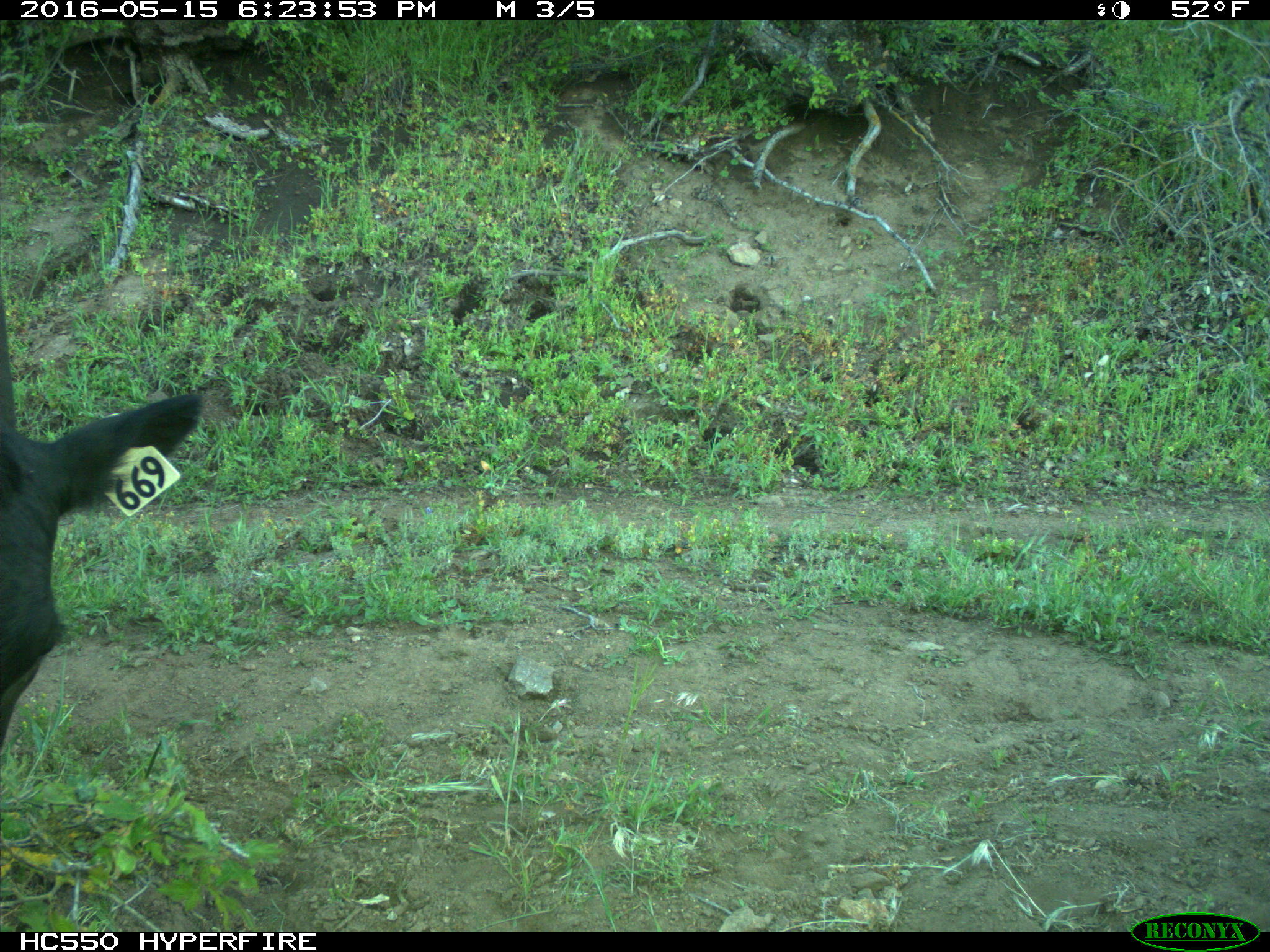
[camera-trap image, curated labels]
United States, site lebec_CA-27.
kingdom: Animalia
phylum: Chordata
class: Mammalia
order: Artiodactyla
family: Bovidae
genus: Bos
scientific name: Bos taurus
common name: domestic cow